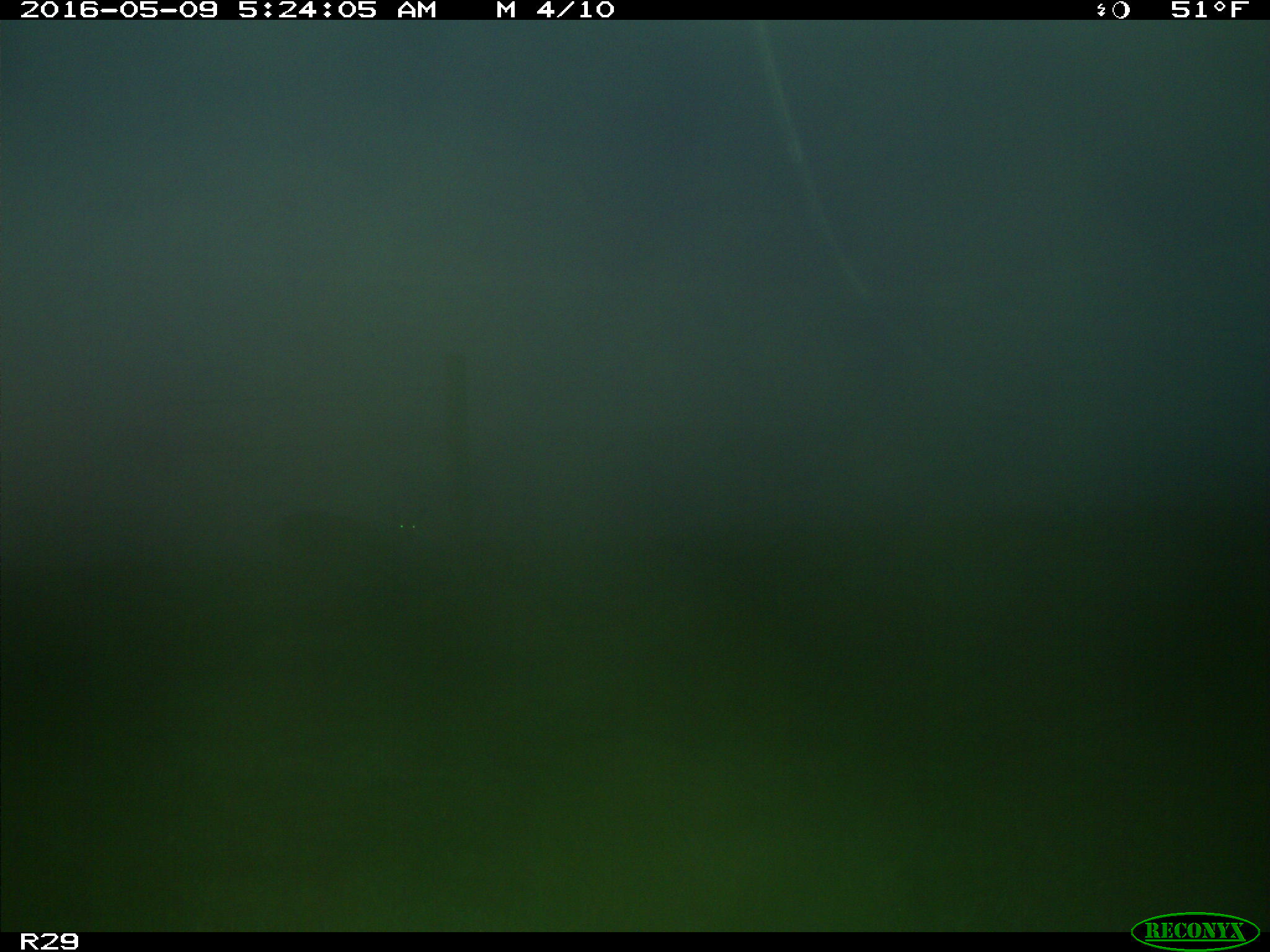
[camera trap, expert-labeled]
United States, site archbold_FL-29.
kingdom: Animalia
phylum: Chordata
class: Mammalia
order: Artiodactyla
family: Cervidae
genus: Odocoileus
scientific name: Odocoileus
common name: deer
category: unidentified deer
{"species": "unidentified deer (deer) (Odocoileus)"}